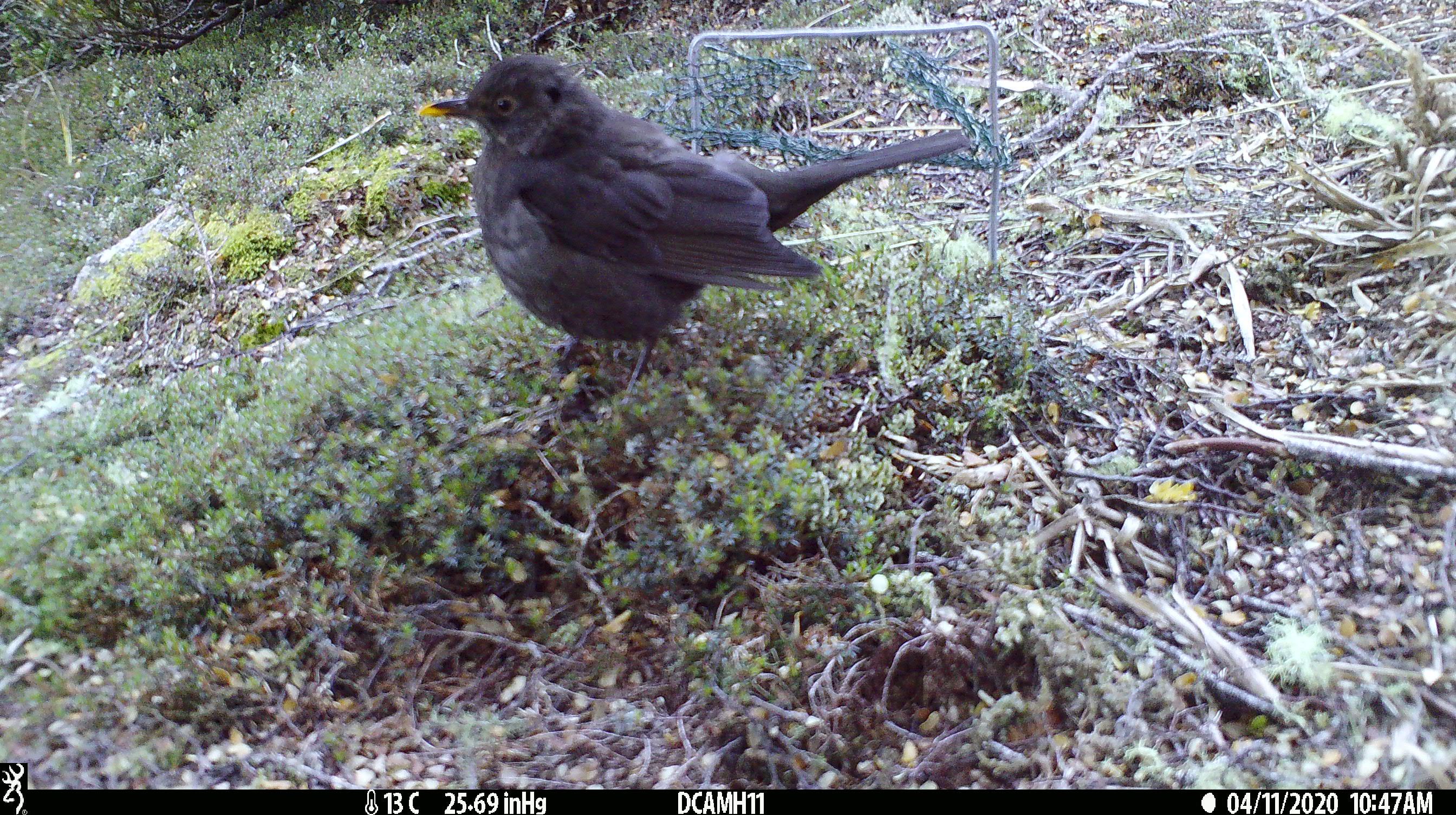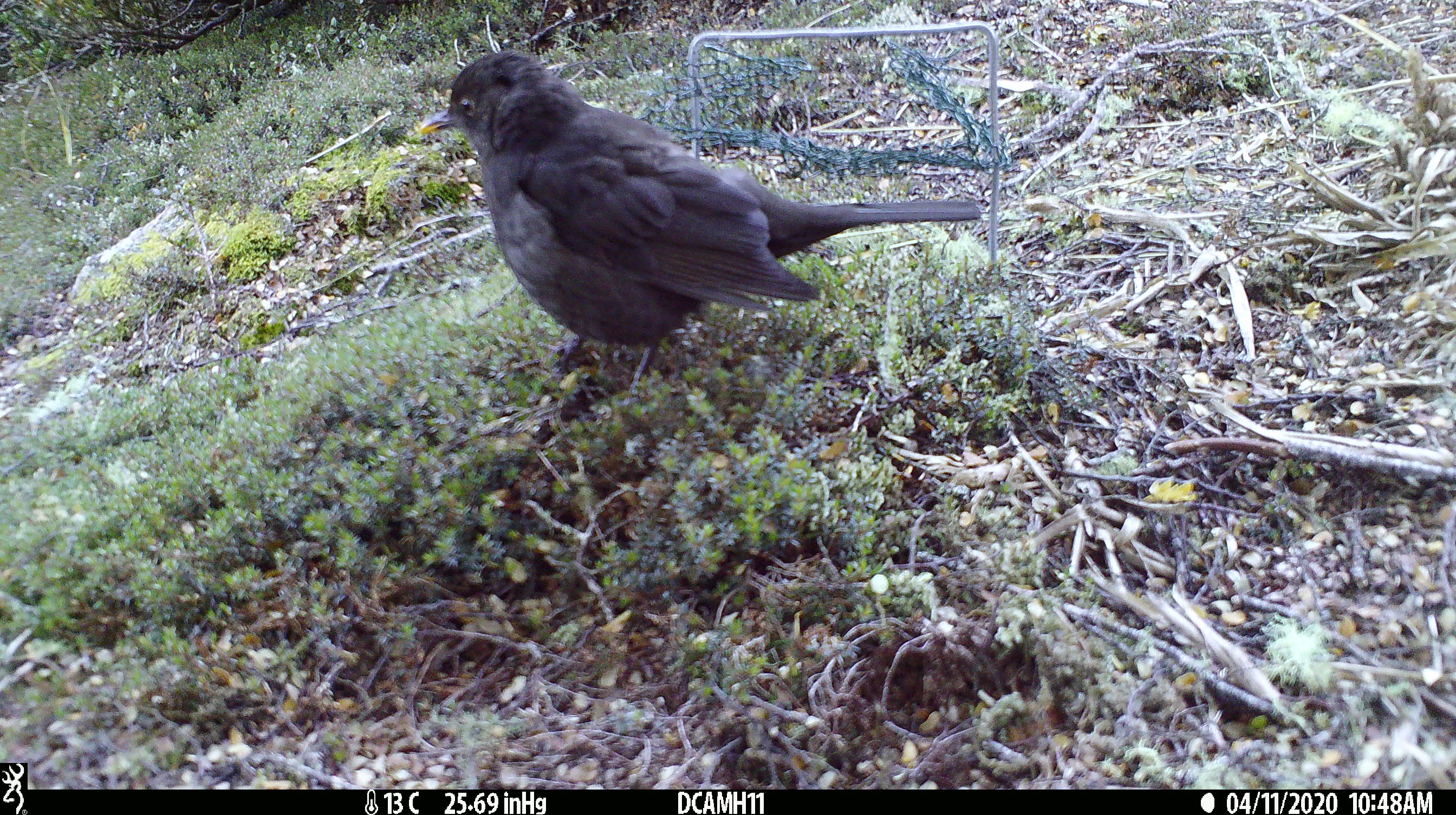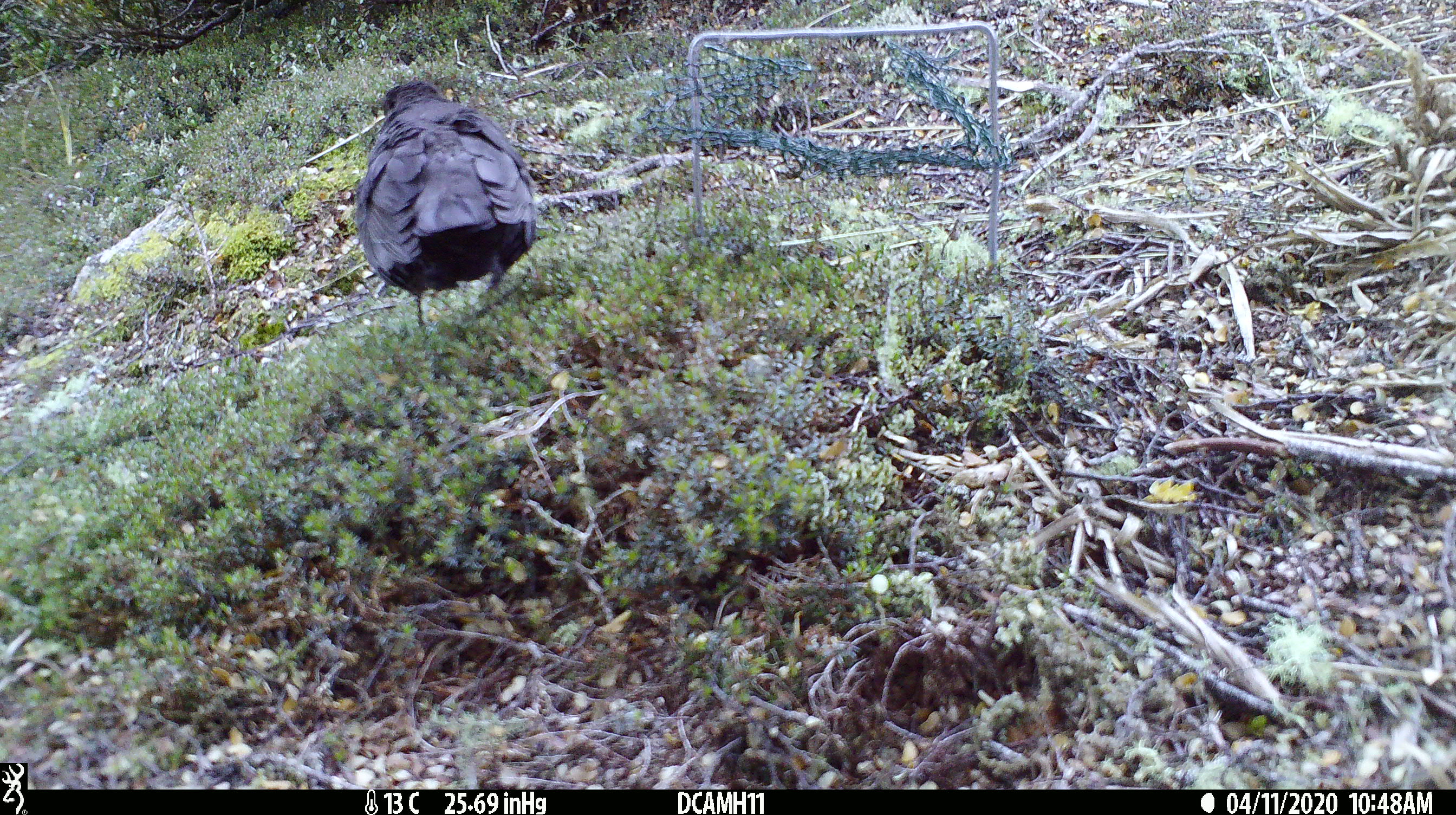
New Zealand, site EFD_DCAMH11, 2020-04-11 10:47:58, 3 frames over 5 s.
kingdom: Animalia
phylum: Chordata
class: Aves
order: Passeriformes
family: Turdidae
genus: Turdus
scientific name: Turdus merula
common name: eurasian blackbird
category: blackbird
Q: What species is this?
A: Blackbird (eurasian blackbird) (Turdus merula).